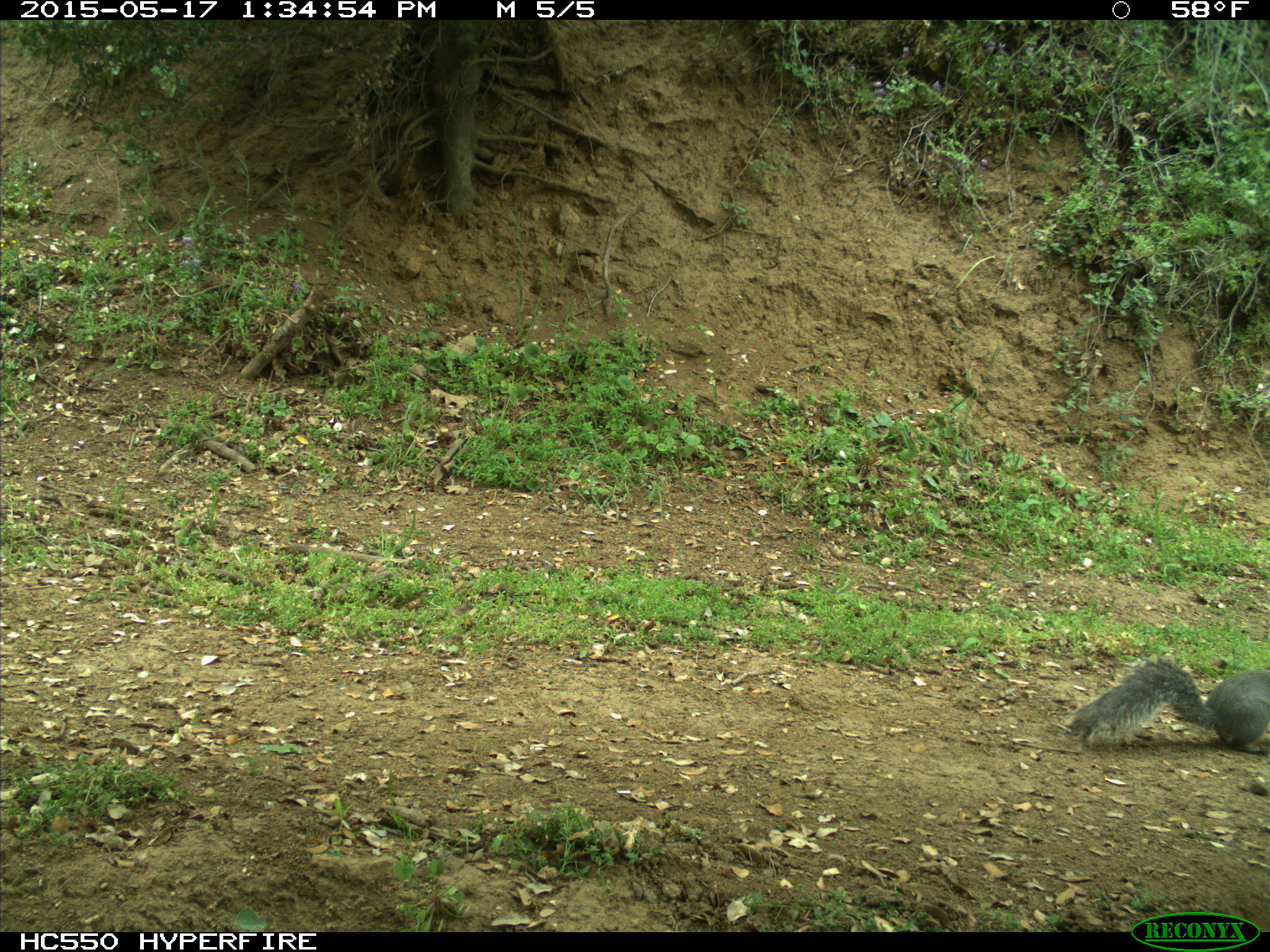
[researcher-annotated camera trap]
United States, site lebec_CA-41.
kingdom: Animalia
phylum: Chordata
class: Mammalia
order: Rodentia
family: Sciuridae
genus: Sciurus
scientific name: Sciurus carolinensis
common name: eastern gray squirrel